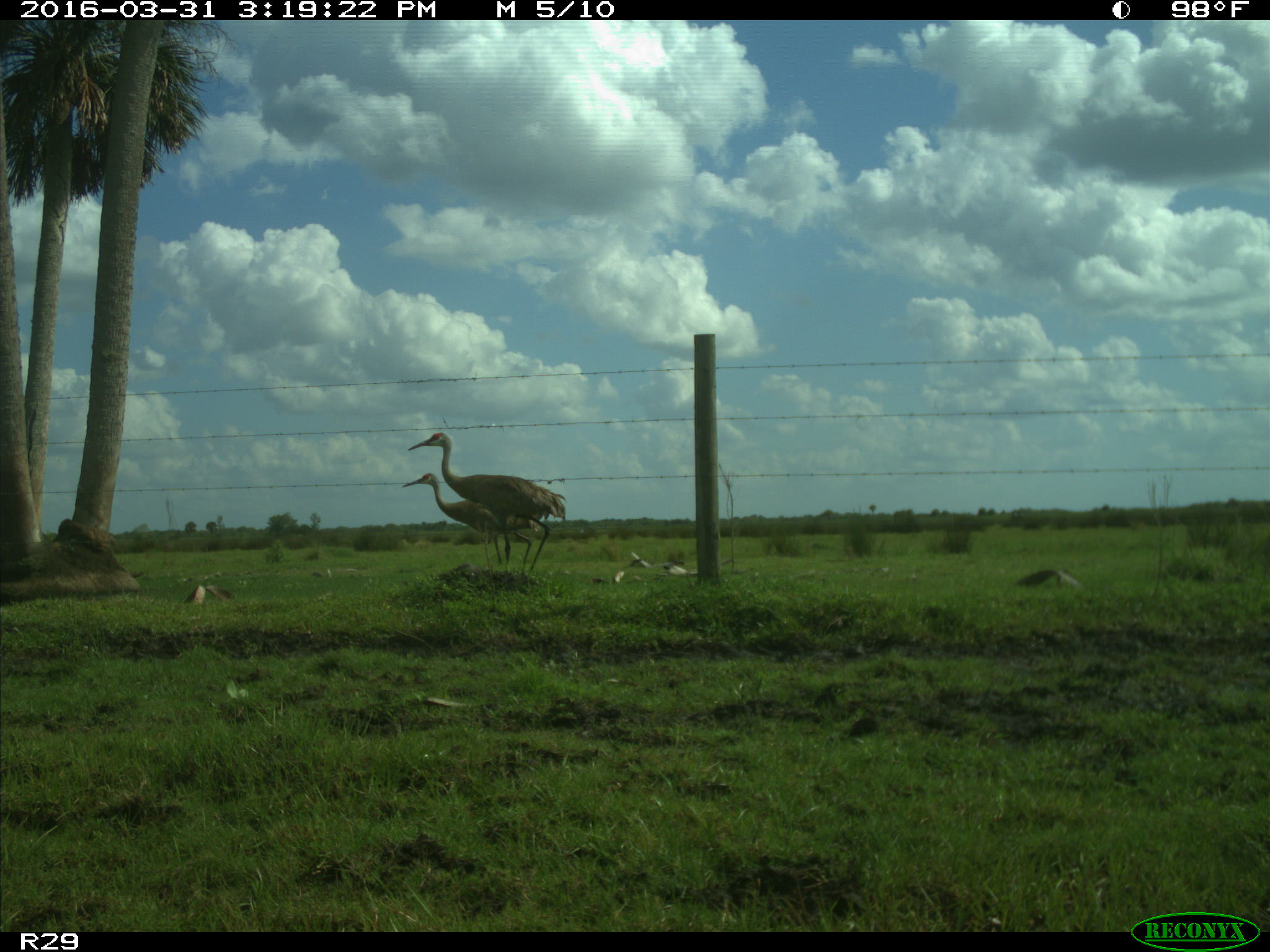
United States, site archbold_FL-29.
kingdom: Animalia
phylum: Chordata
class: Aves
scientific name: Aves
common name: birds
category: unidentified bird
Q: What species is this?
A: Unidentified bird (birds) (Aves).